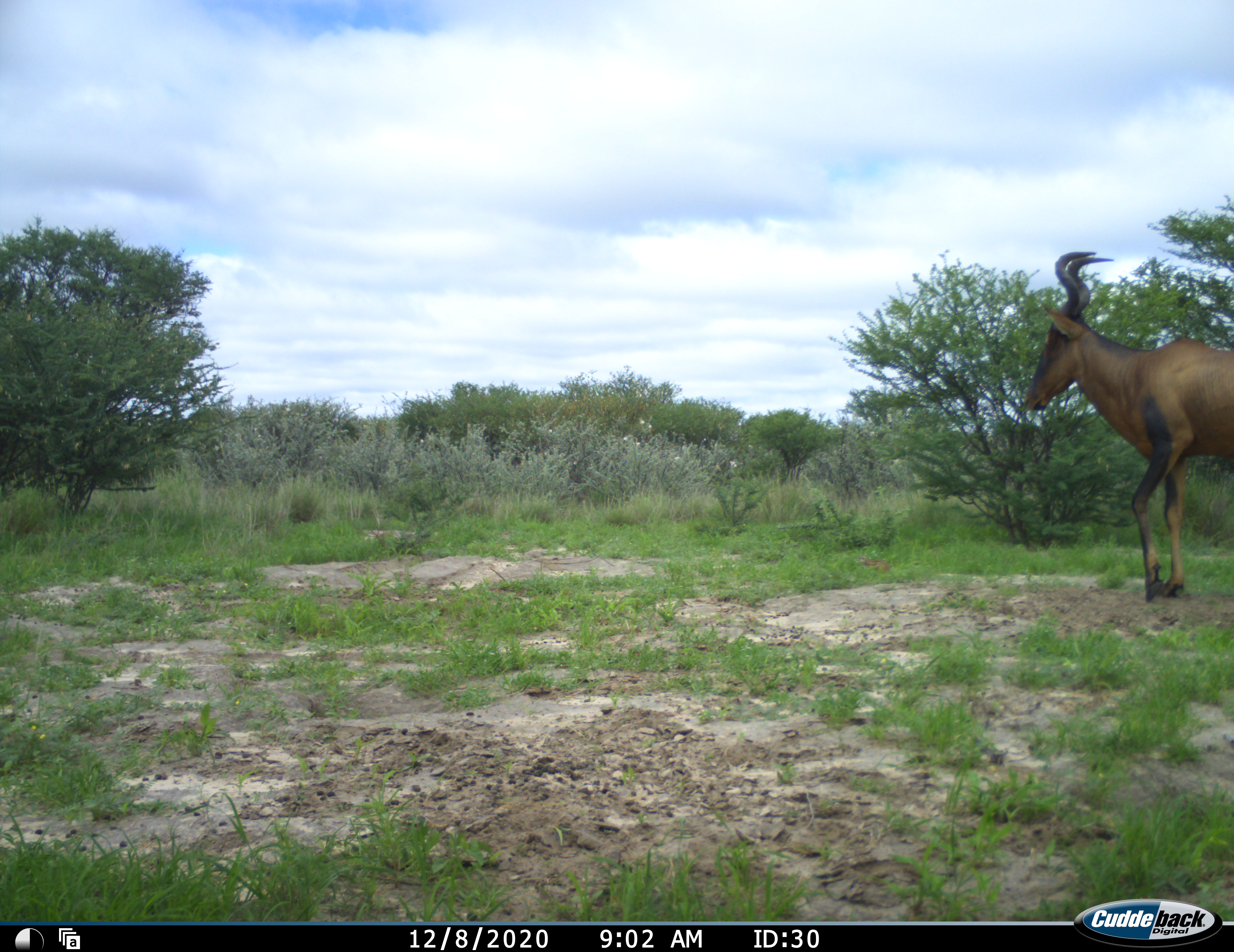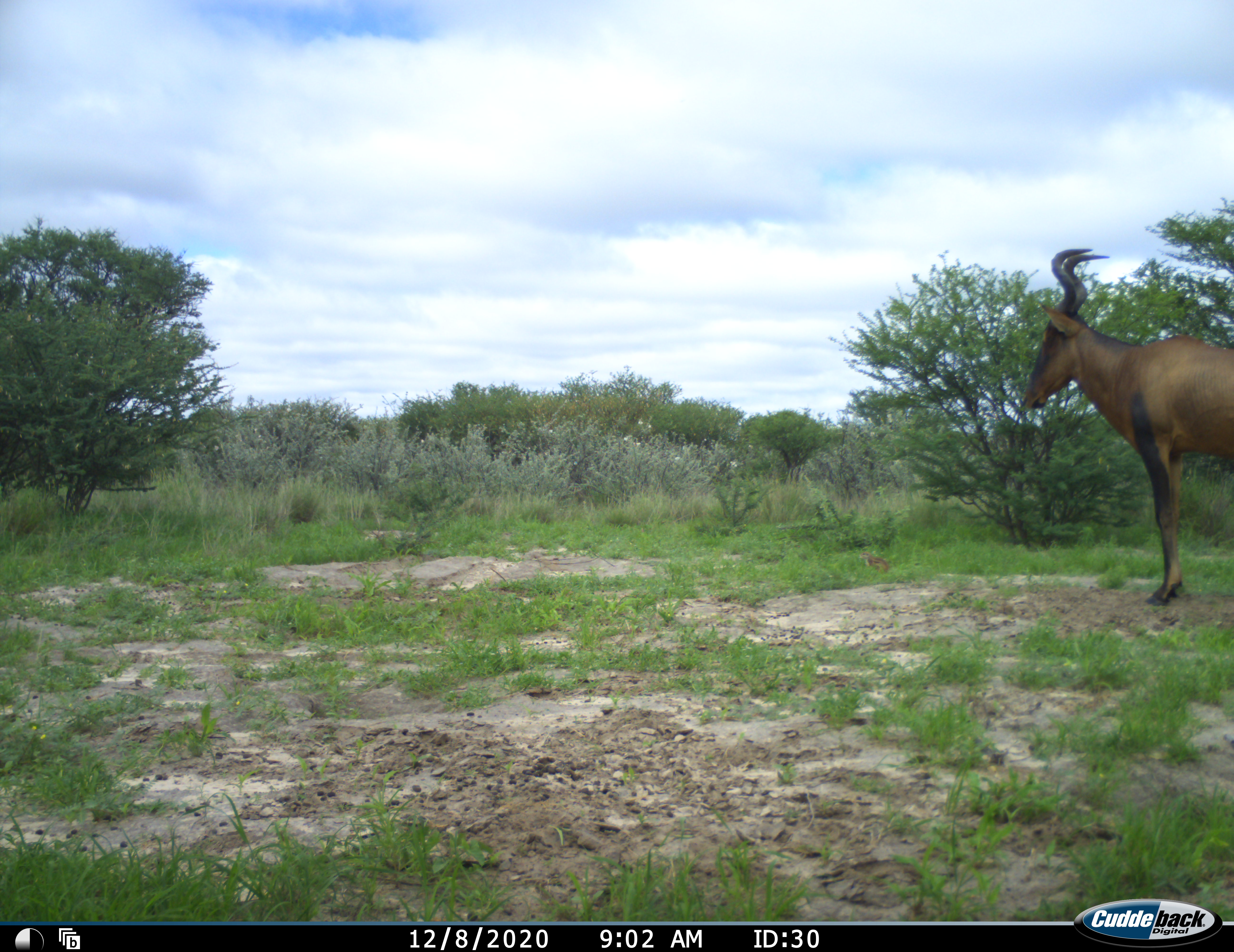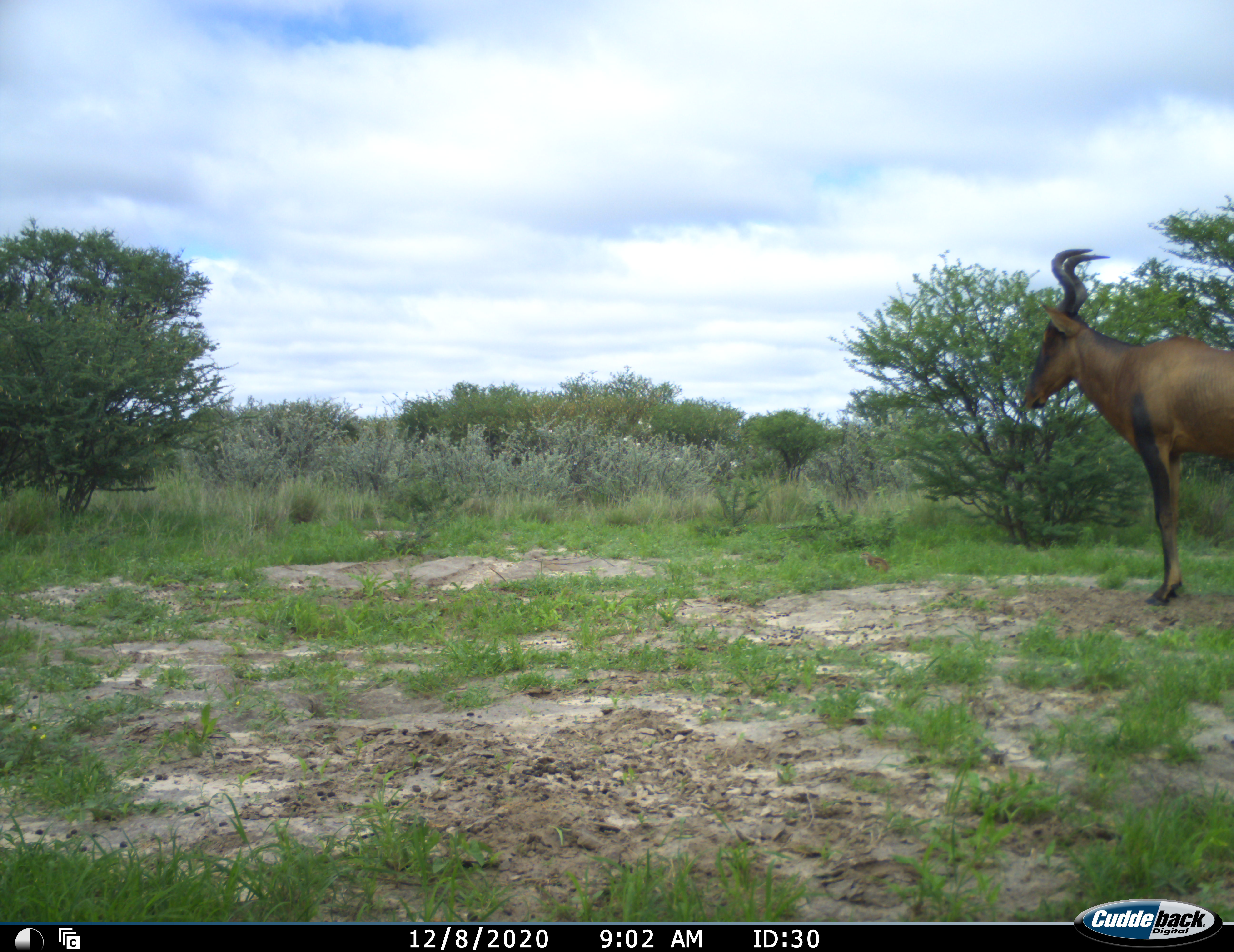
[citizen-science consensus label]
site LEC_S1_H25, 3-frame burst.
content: unidentified animal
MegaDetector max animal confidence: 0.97